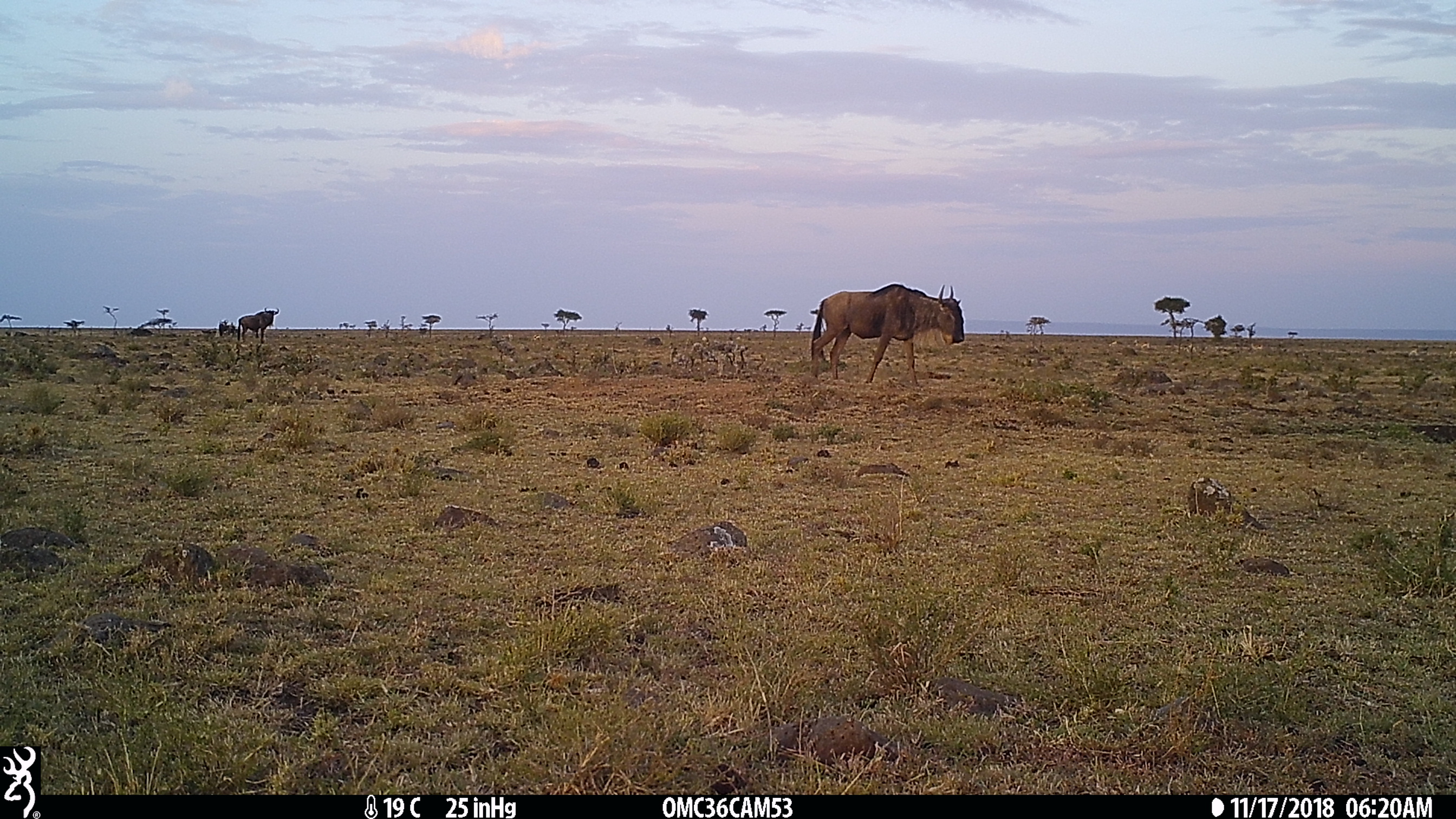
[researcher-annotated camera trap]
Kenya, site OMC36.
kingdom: Animalia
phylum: Chordata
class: Mammalia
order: Artiodactyla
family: Bovidae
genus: Connochaetes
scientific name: Connochaetes taurinus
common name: blue wildebeest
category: wildebeest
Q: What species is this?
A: Wildebeest (blue wildebeest) (Connochaetes taurinus).